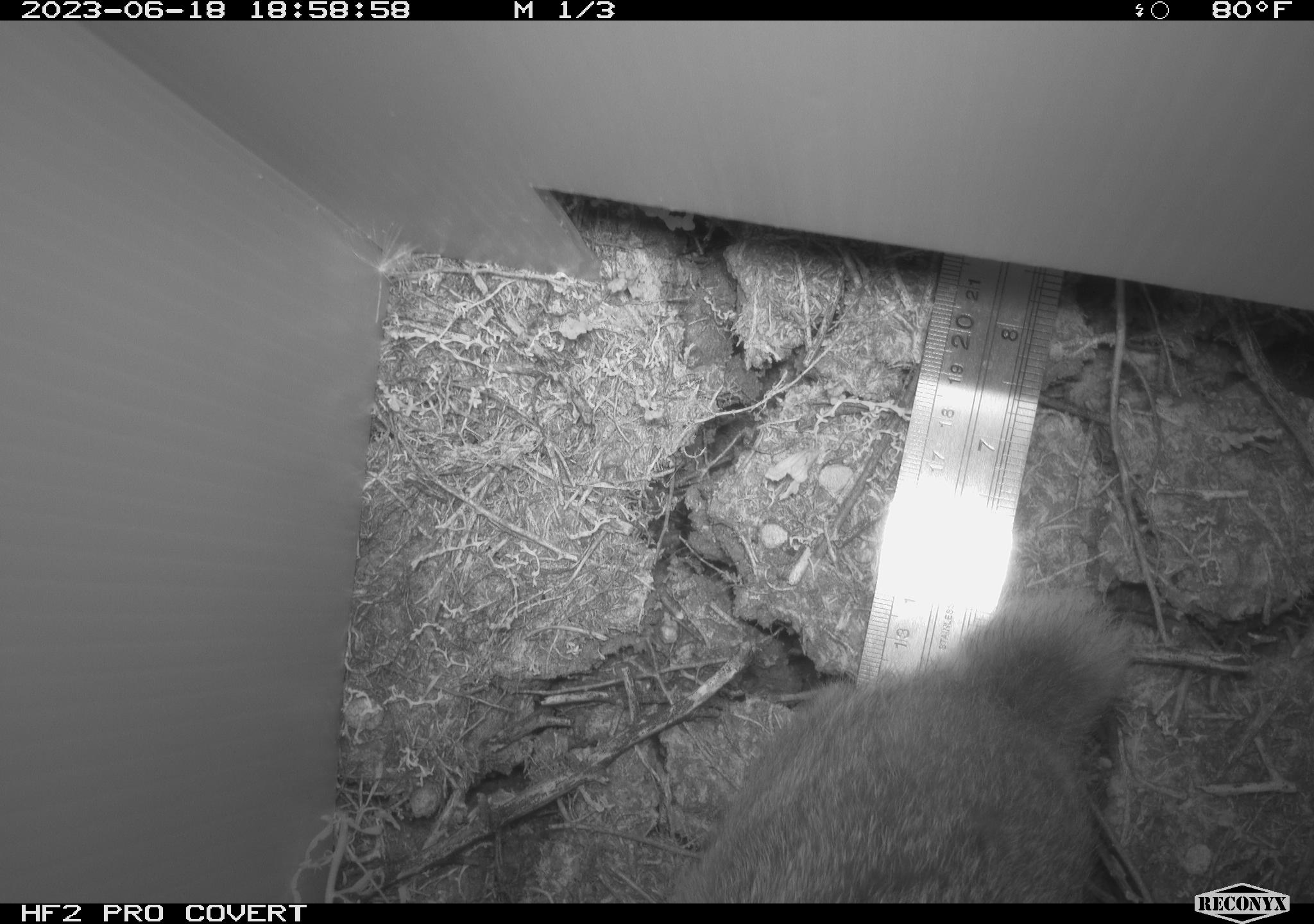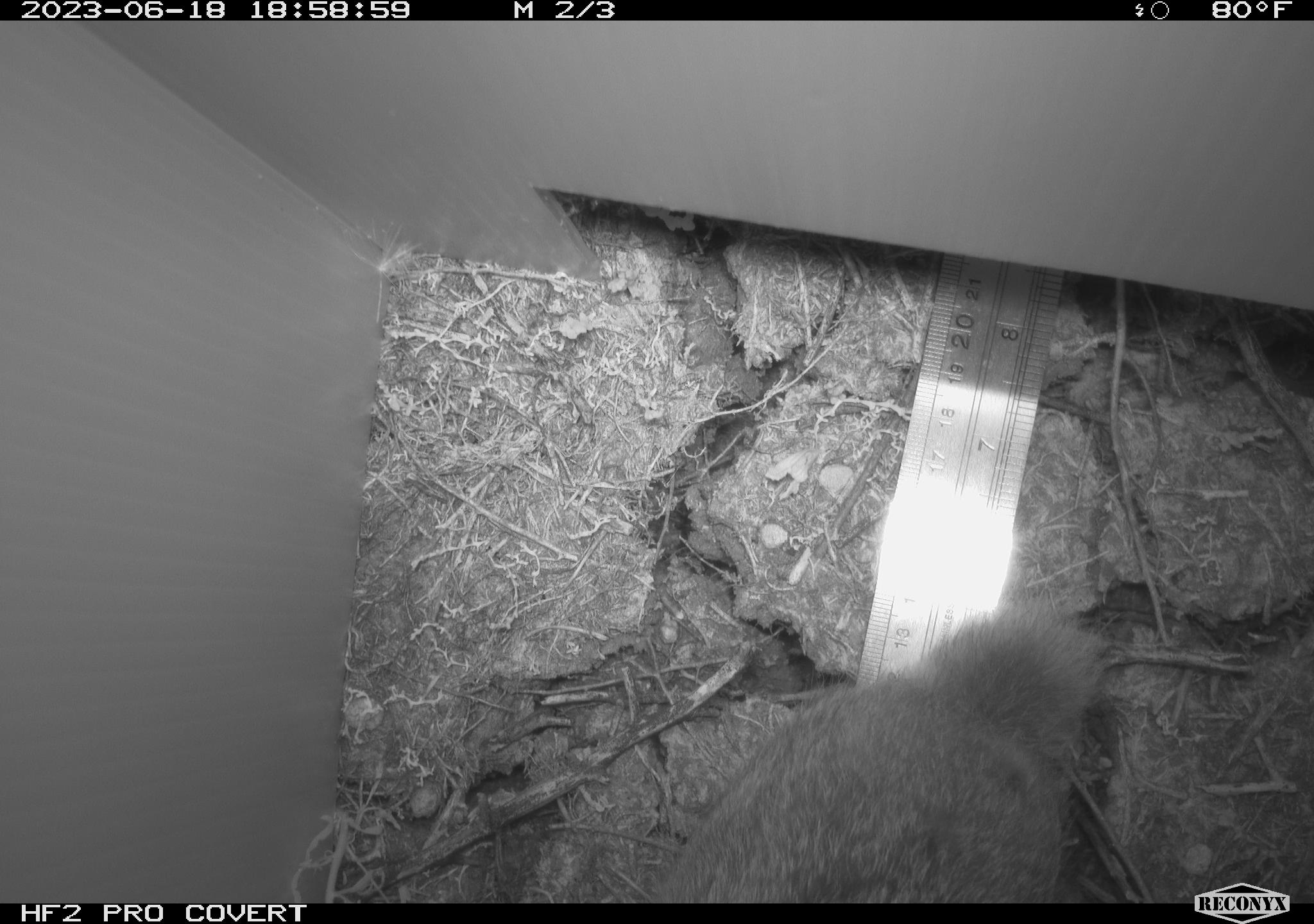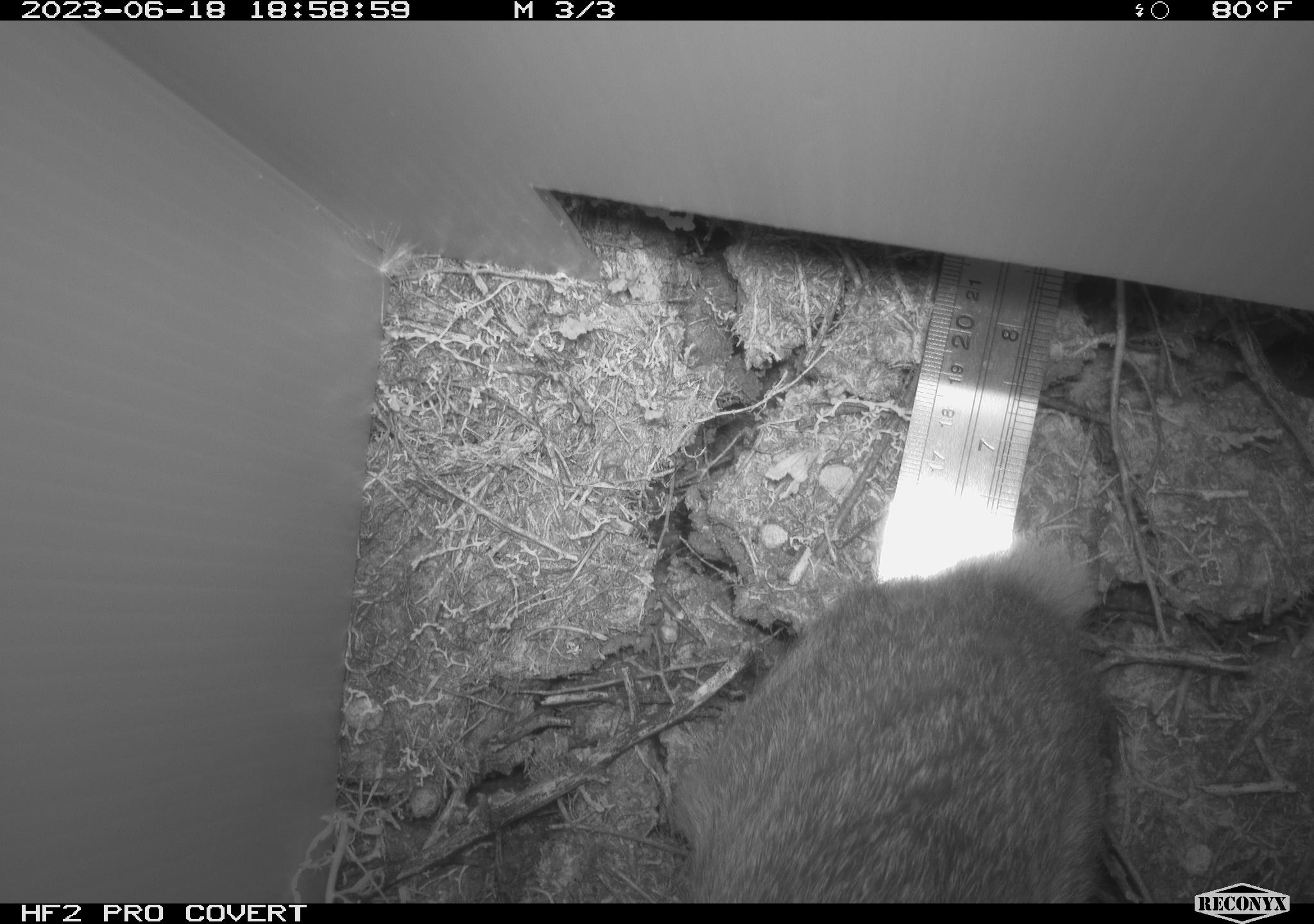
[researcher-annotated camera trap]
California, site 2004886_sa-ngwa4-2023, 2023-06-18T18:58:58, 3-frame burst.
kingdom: Animalia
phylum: Chordata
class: Mammalia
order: Lagomorpha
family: Leporidae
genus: Sylvilagus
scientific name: Sylvilagus audubonii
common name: desert cottontail